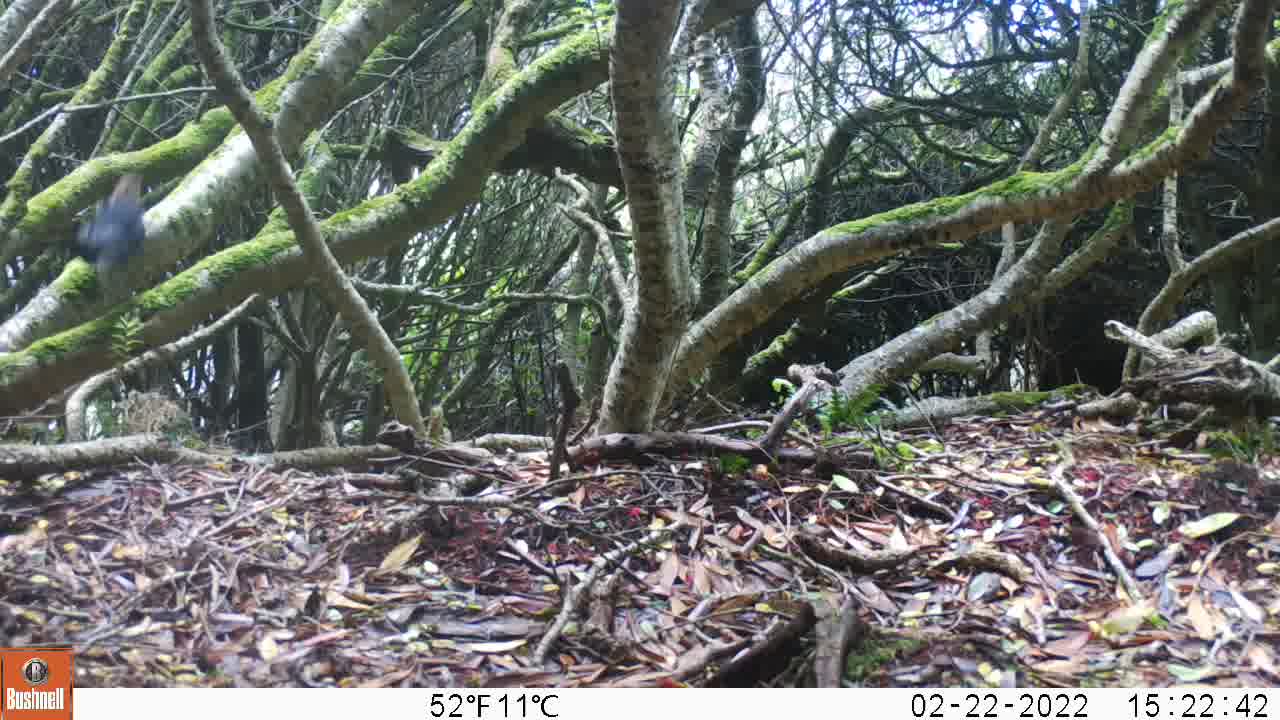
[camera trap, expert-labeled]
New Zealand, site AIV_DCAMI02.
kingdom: Animalia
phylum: Chordata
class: Aves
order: Passeriformes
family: Turdidae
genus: Turdus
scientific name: Turdus merula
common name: eurasian blackbird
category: blackbird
Blackbird (eurasian blackbird) (Turdus merula).